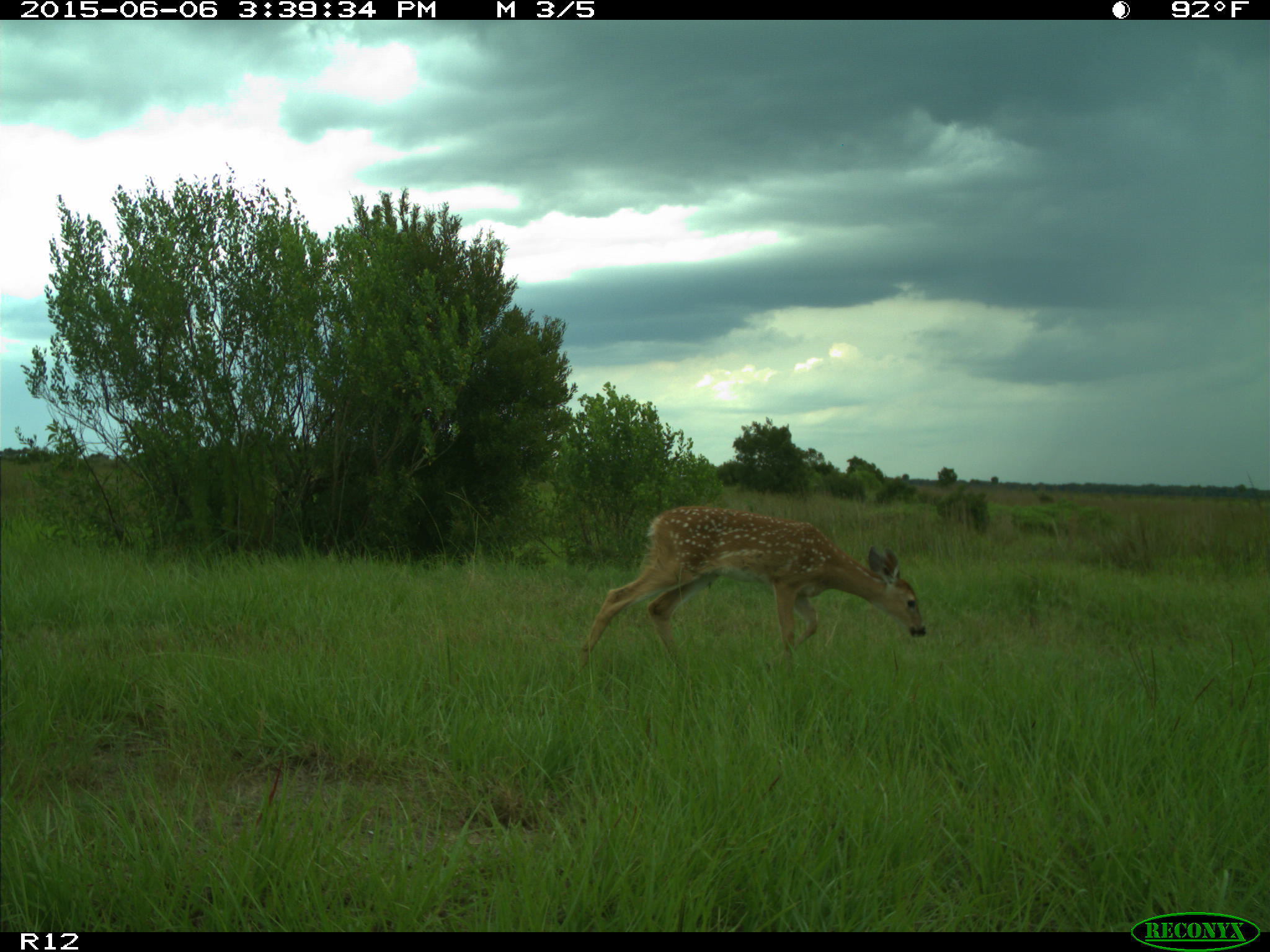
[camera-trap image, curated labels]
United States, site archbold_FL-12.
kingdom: Animalia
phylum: Chordata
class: Mammalia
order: Artiodactyla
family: Cervidae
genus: Odocoileus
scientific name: Odocoileus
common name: deer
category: unidentified deer